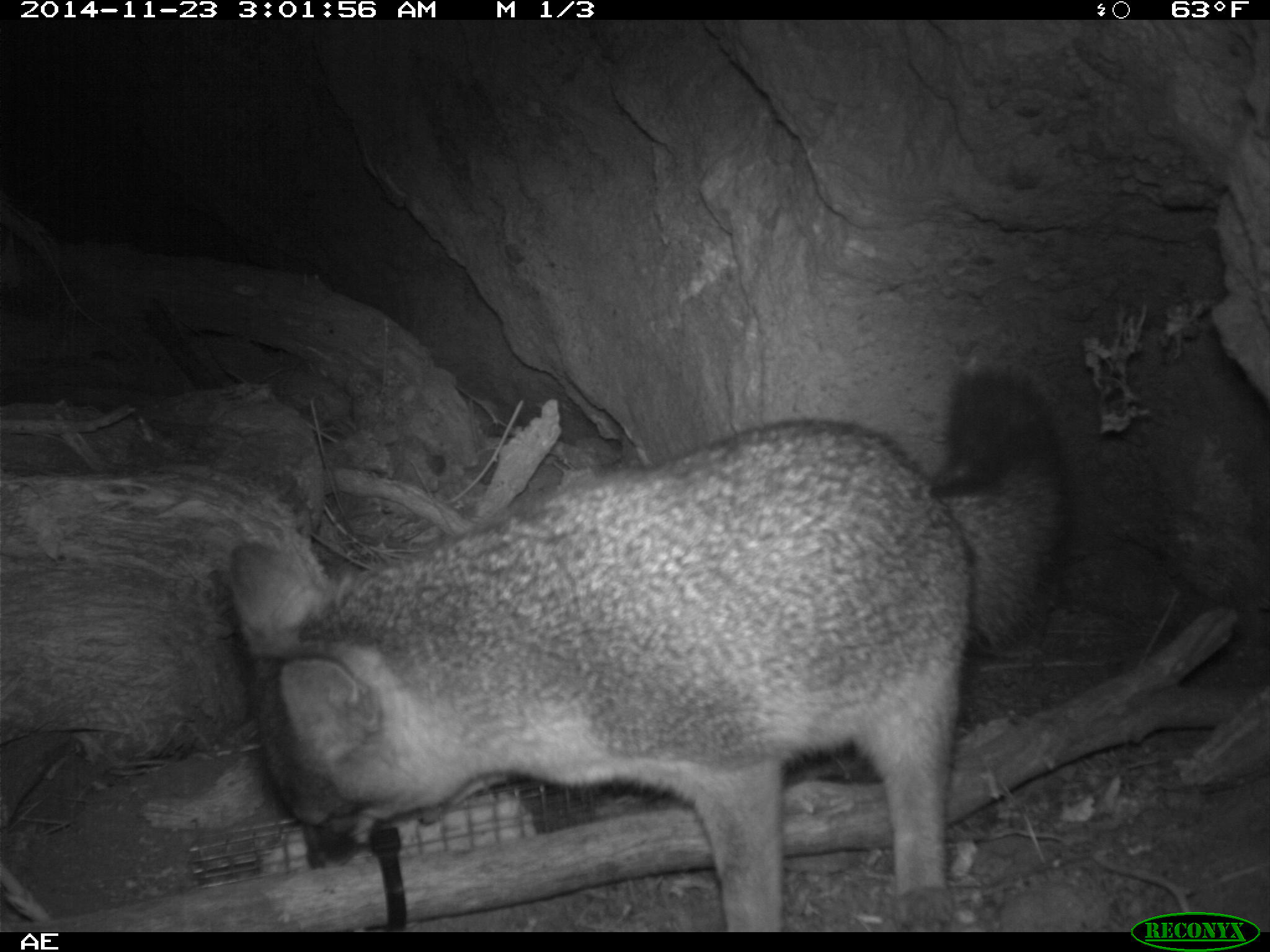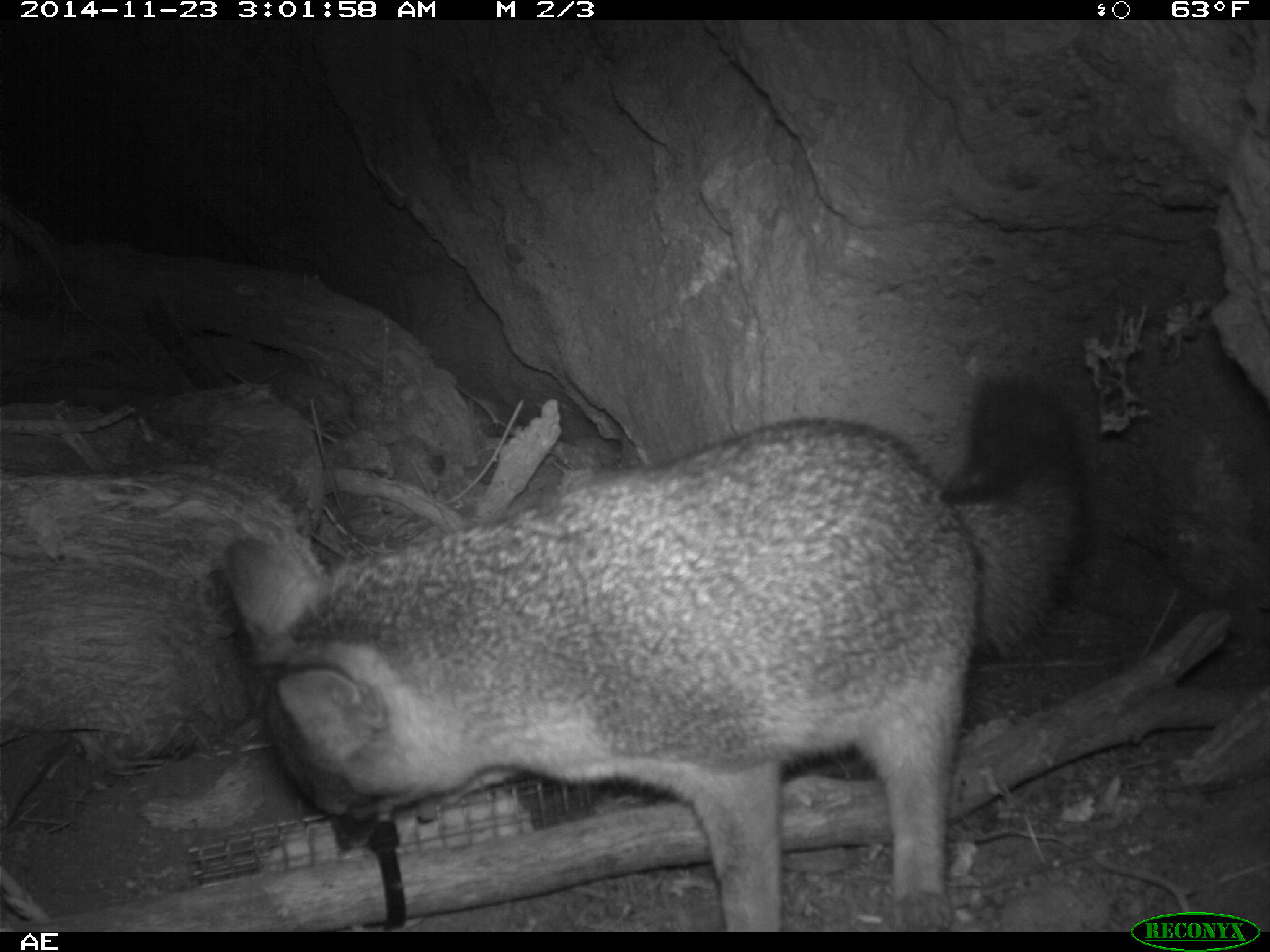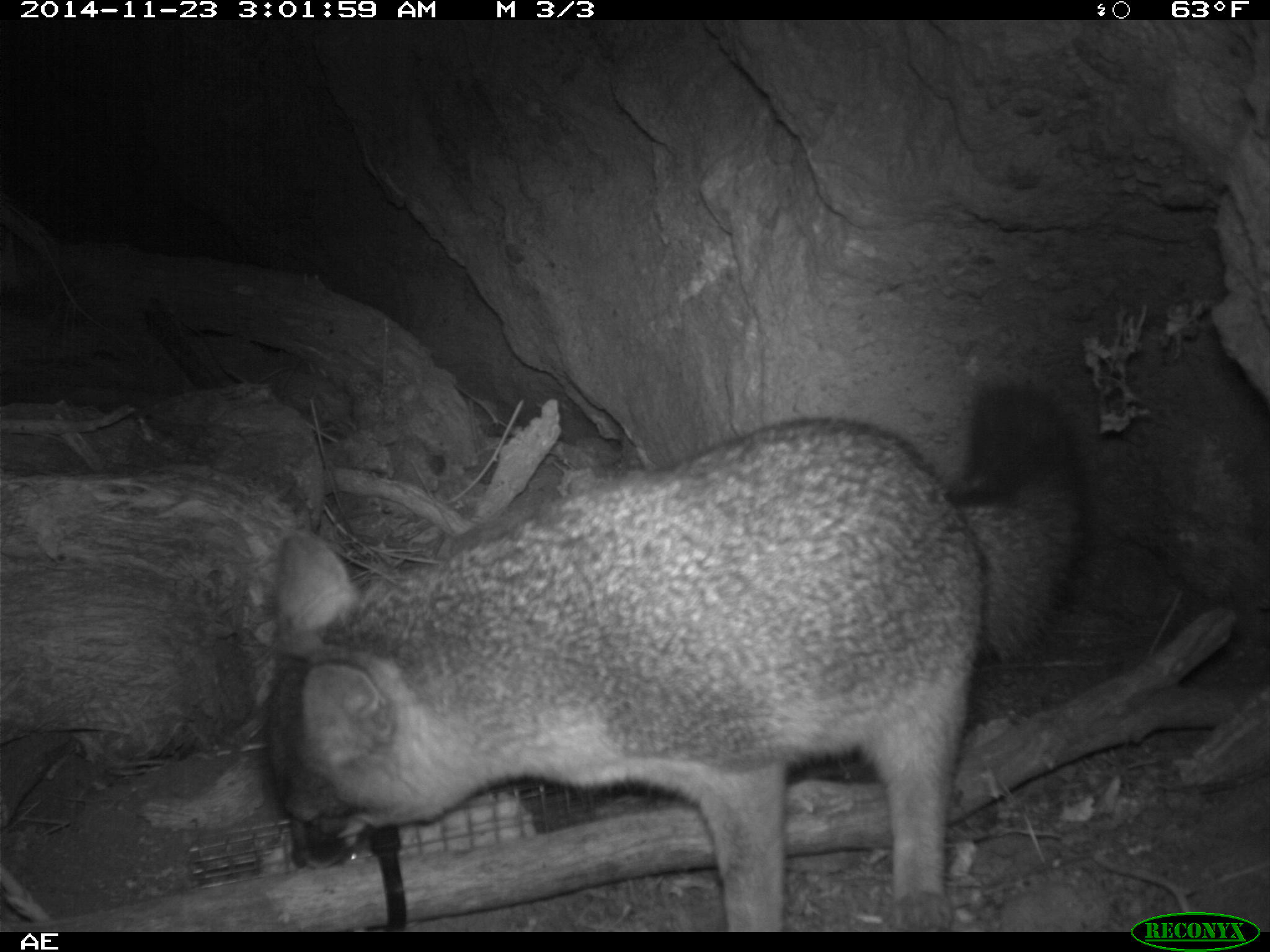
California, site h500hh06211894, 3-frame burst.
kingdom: Animalia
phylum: Chordata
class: Mammalia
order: Carnivora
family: Canidae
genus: Urocyon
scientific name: Urocyon littoralis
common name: island fox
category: fox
Fox (island fox) (Urocyon littoralis).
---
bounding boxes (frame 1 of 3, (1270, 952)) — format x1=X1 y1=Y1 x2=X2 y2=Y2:
fox: x1=226 y1=360 x2=1078 y2=930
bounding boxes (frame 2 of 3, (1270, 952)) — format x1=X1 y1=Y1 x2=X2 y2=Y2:
fox: x1=220 y1=370 x2=1091 y2=930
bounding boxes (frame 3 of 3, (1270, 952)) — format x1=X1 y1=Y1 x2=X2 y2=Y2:
fox: x1=264 y1=367 x2=1086 y2=932